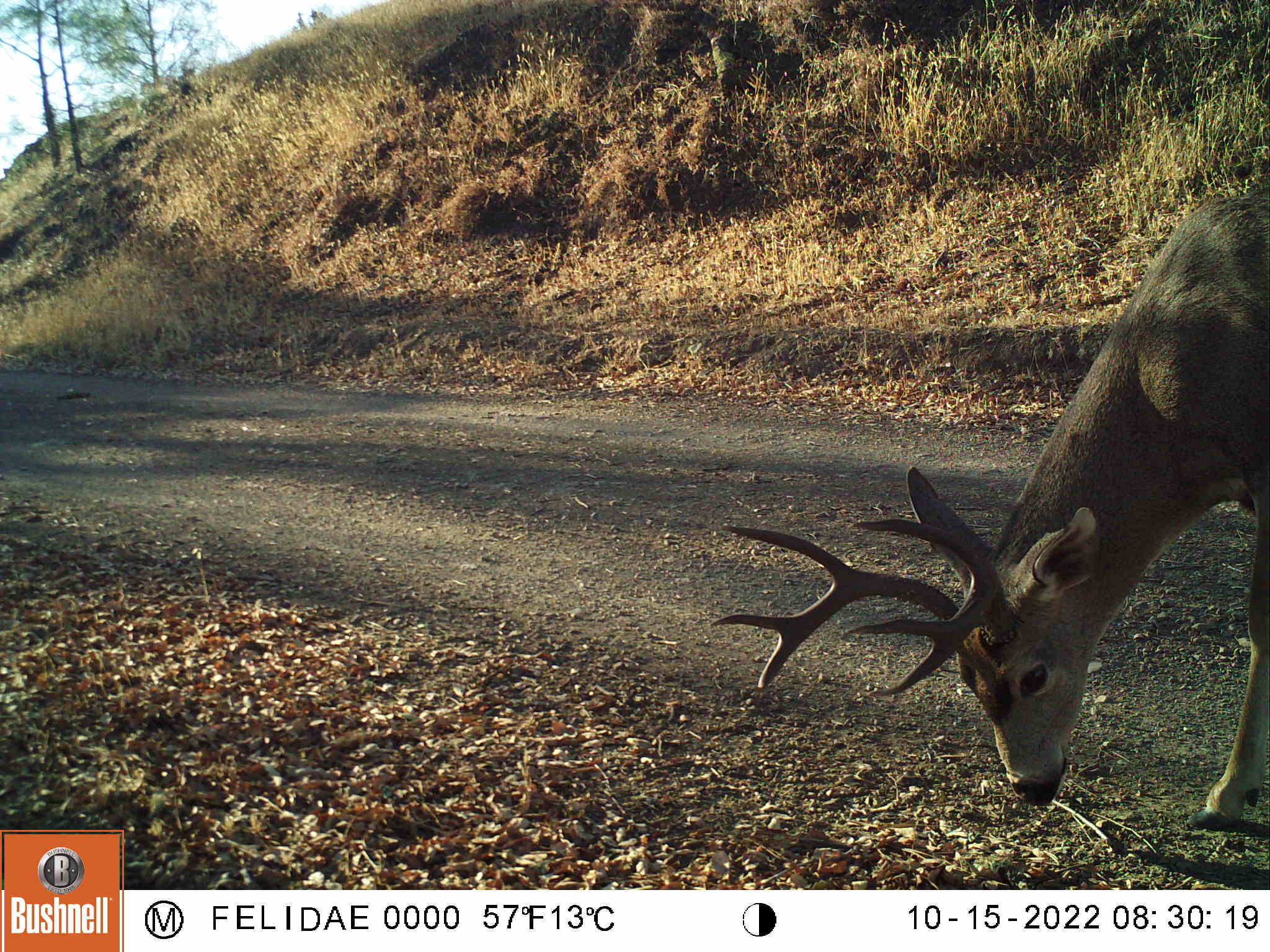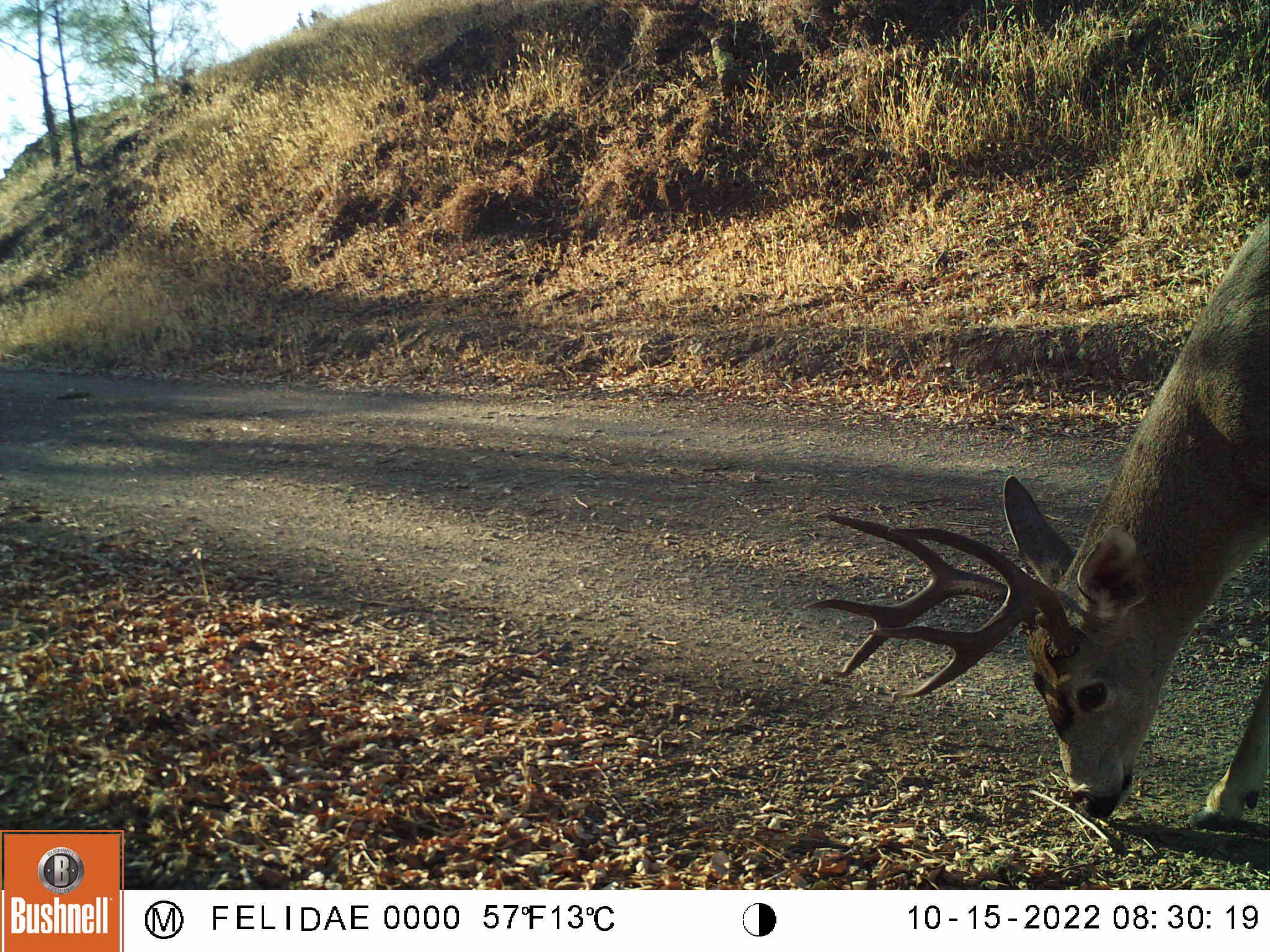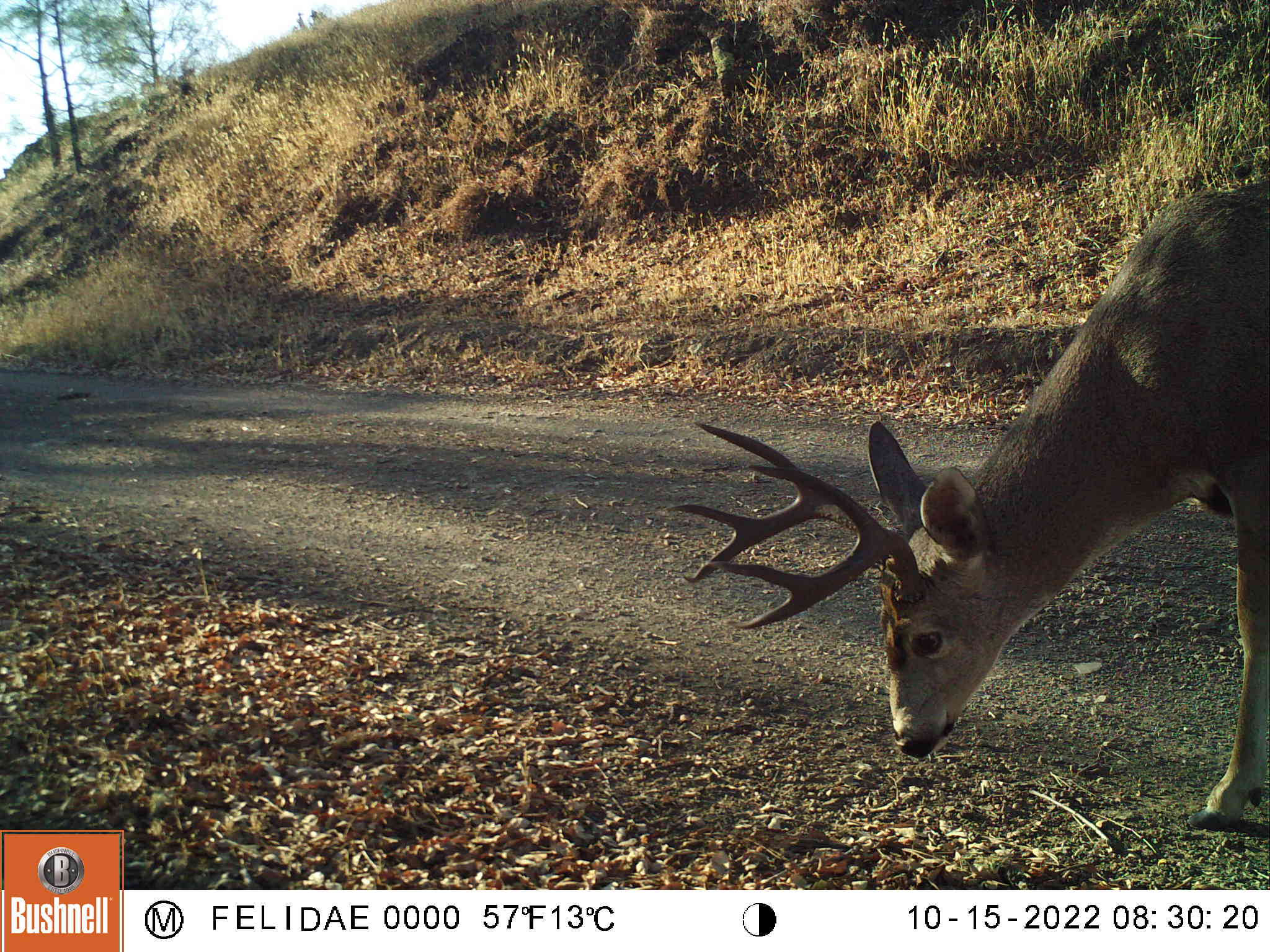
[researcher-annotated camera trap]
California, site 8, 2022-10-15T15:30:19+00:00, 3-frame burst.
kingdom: Animalia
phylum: Chordata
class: Mammalia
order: Artiodactyla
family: Cervidae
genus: Odocoileus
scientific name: Odocoileus hemionus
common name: mule deer